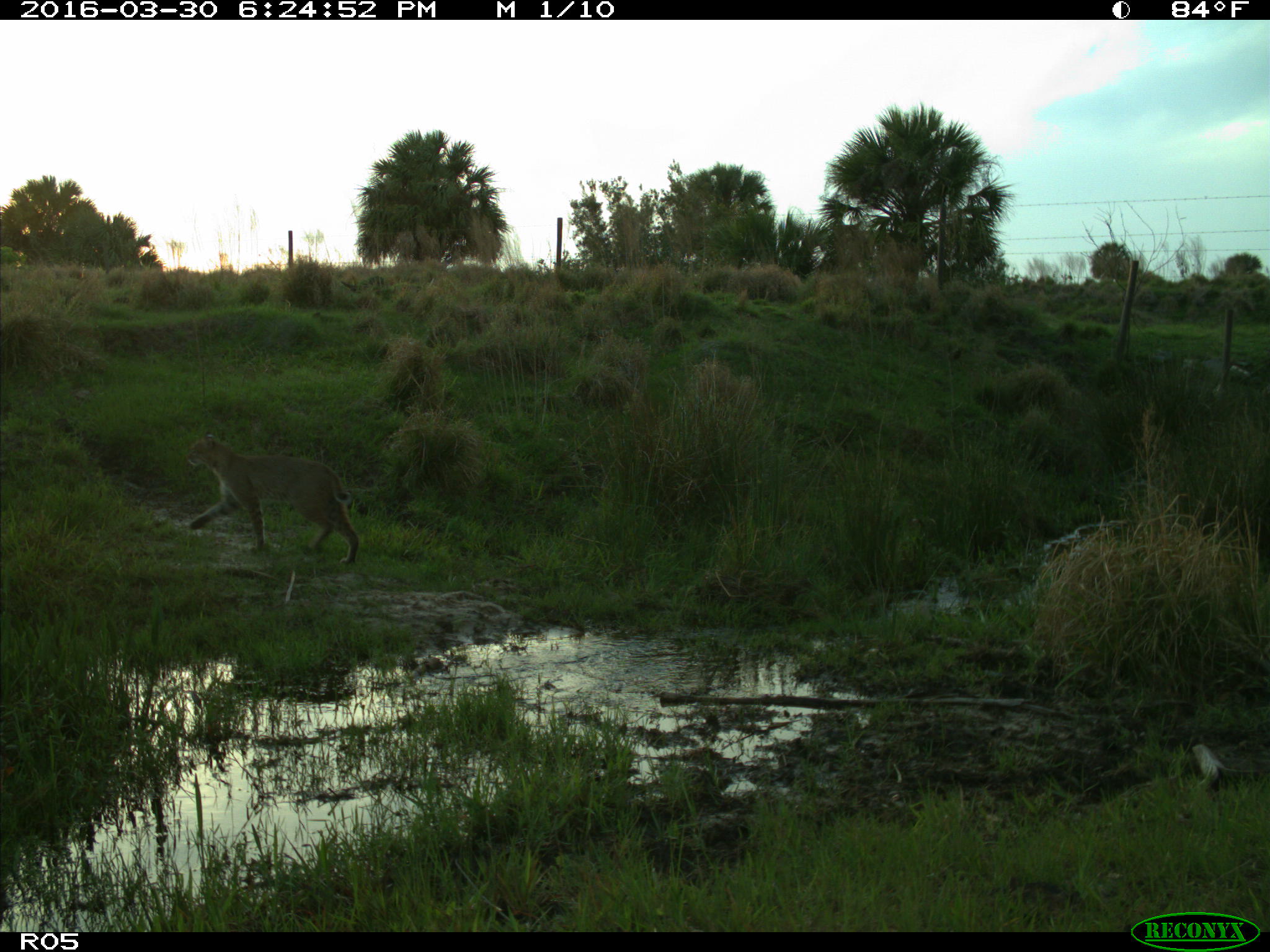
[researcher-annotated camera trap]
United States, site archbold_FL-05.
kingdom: Animalia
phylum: Chordata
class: Mammalia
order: Carnivora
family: Felidae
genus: Lynx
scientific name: Lynx rufus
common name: bobcat